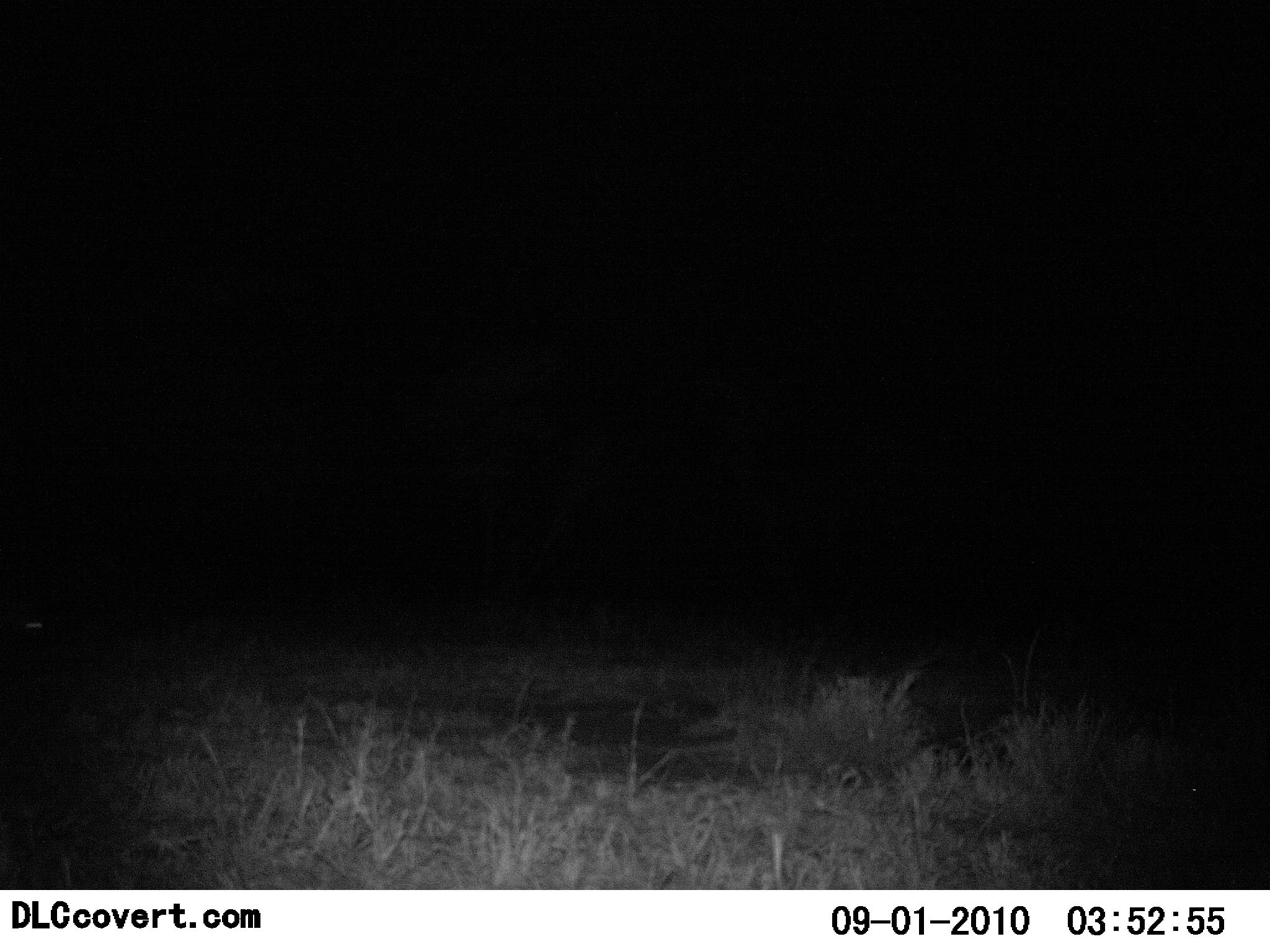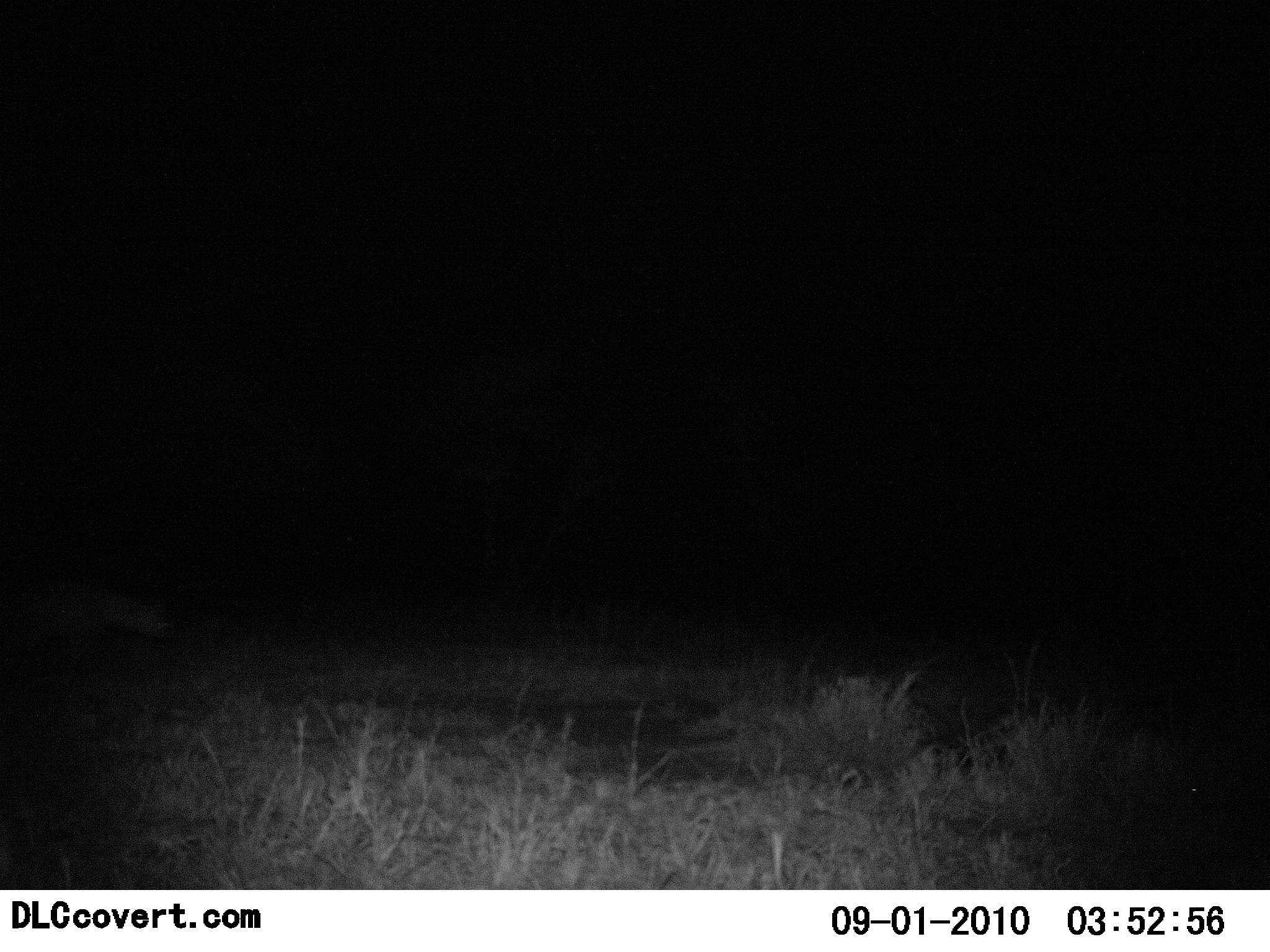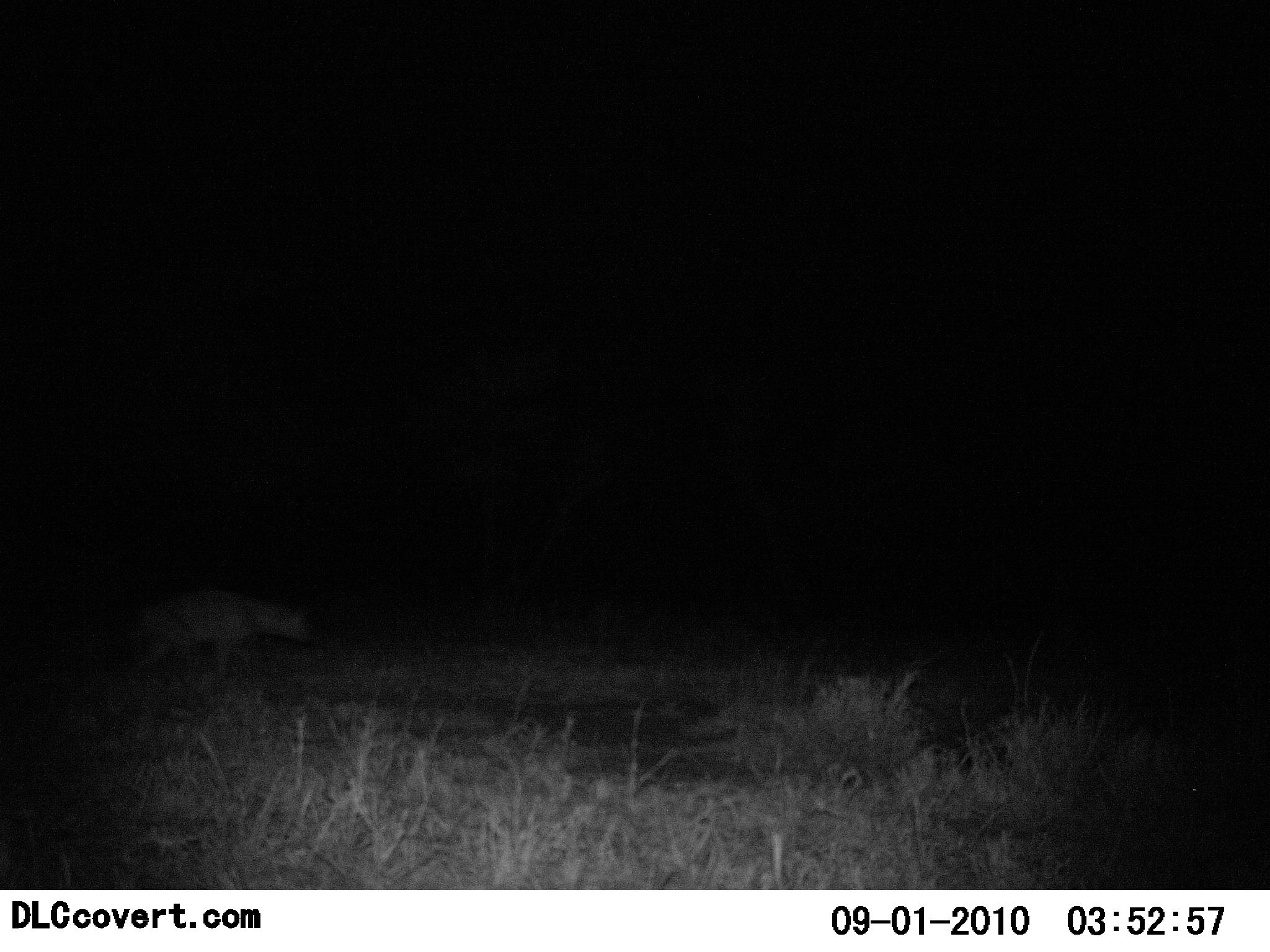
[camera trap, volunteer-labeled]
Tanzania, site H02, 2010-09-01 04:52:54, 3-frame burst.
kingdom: Animalia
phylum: Chordata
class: Mammalia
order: Carnivora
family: Hyaenidae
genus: Crocuta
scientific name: Crocuta crocuta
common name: spotted hyena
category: hyenaspotted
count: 1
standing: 8%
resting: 0%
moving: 92%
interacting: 0%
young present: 0%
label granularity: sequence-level